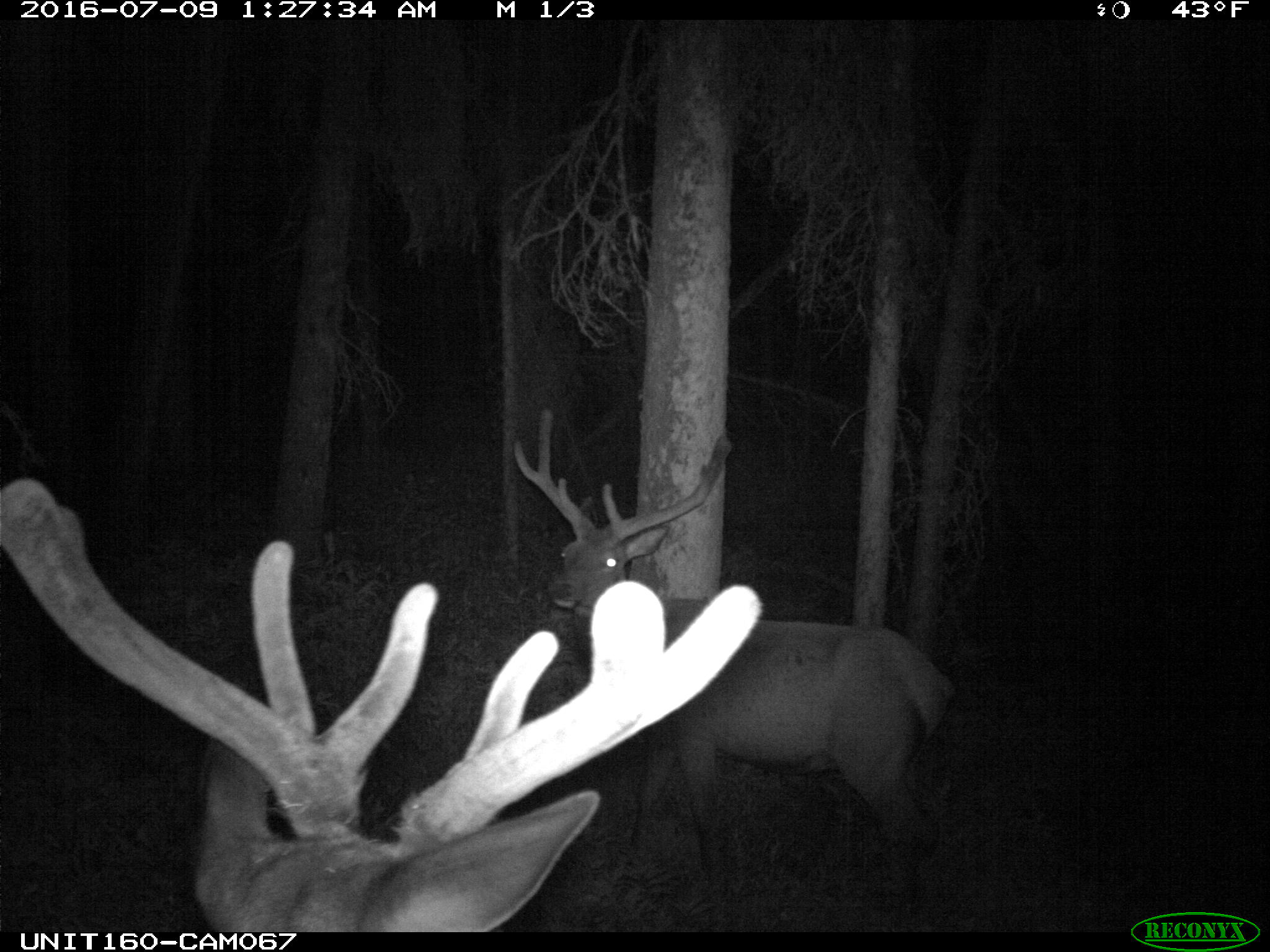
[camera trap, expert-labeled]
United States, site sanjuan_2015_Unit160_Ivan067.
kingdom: Animalia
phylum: Chordata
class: Mammalia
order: Artiodactyla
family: Cervidae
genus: Cervus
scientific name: Cervus elaphus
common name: red deer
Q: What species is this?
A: Cervus elaphus (red deer).